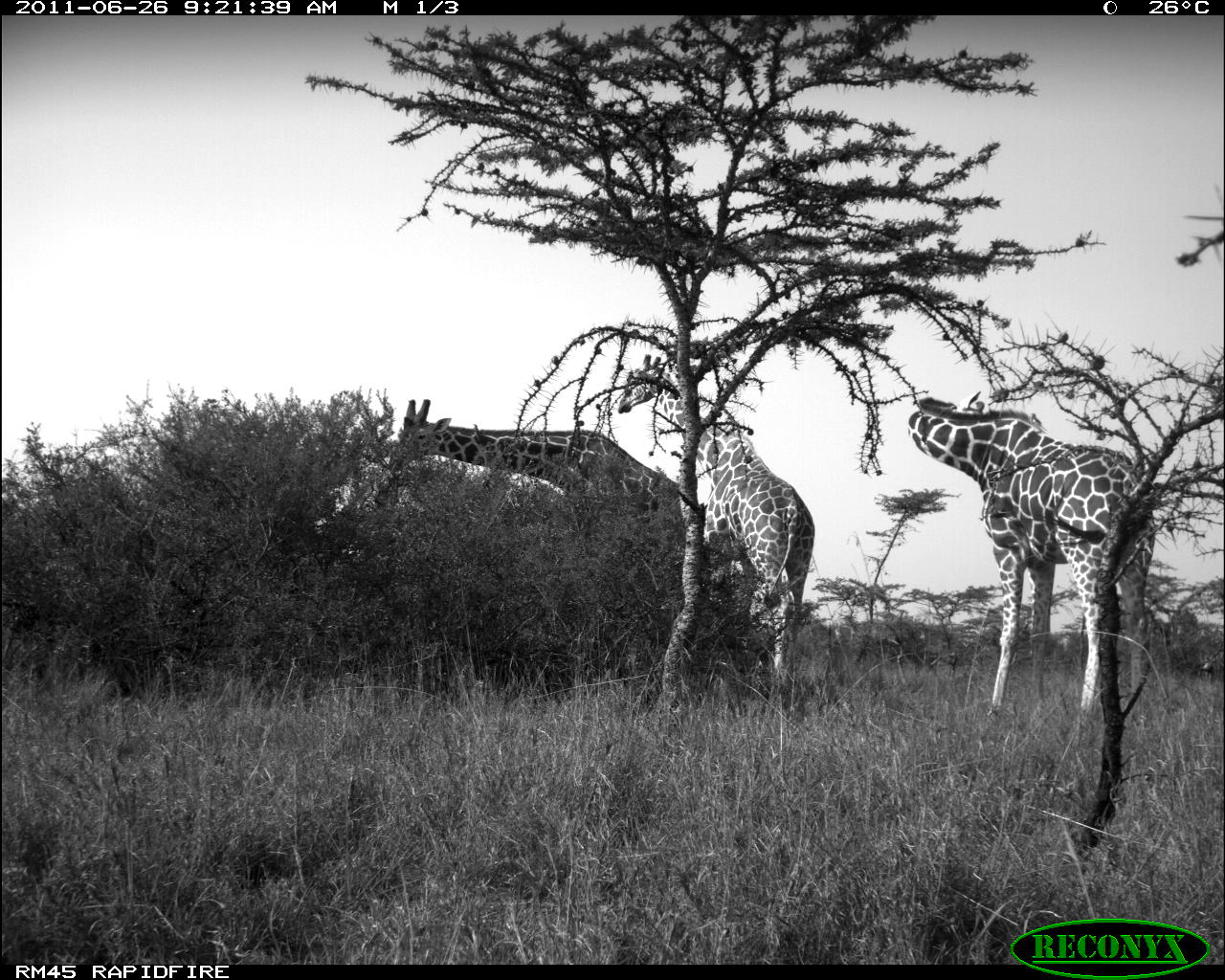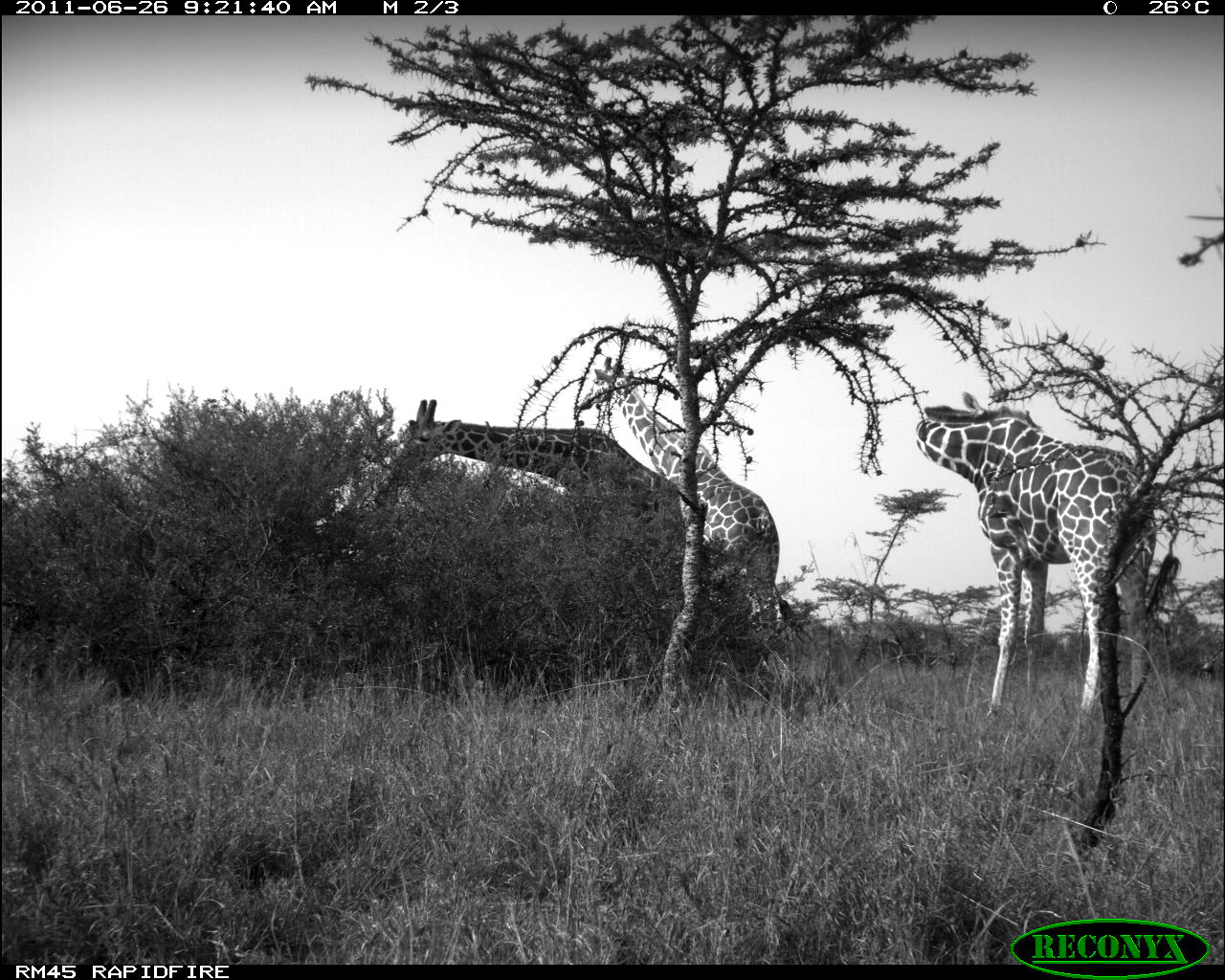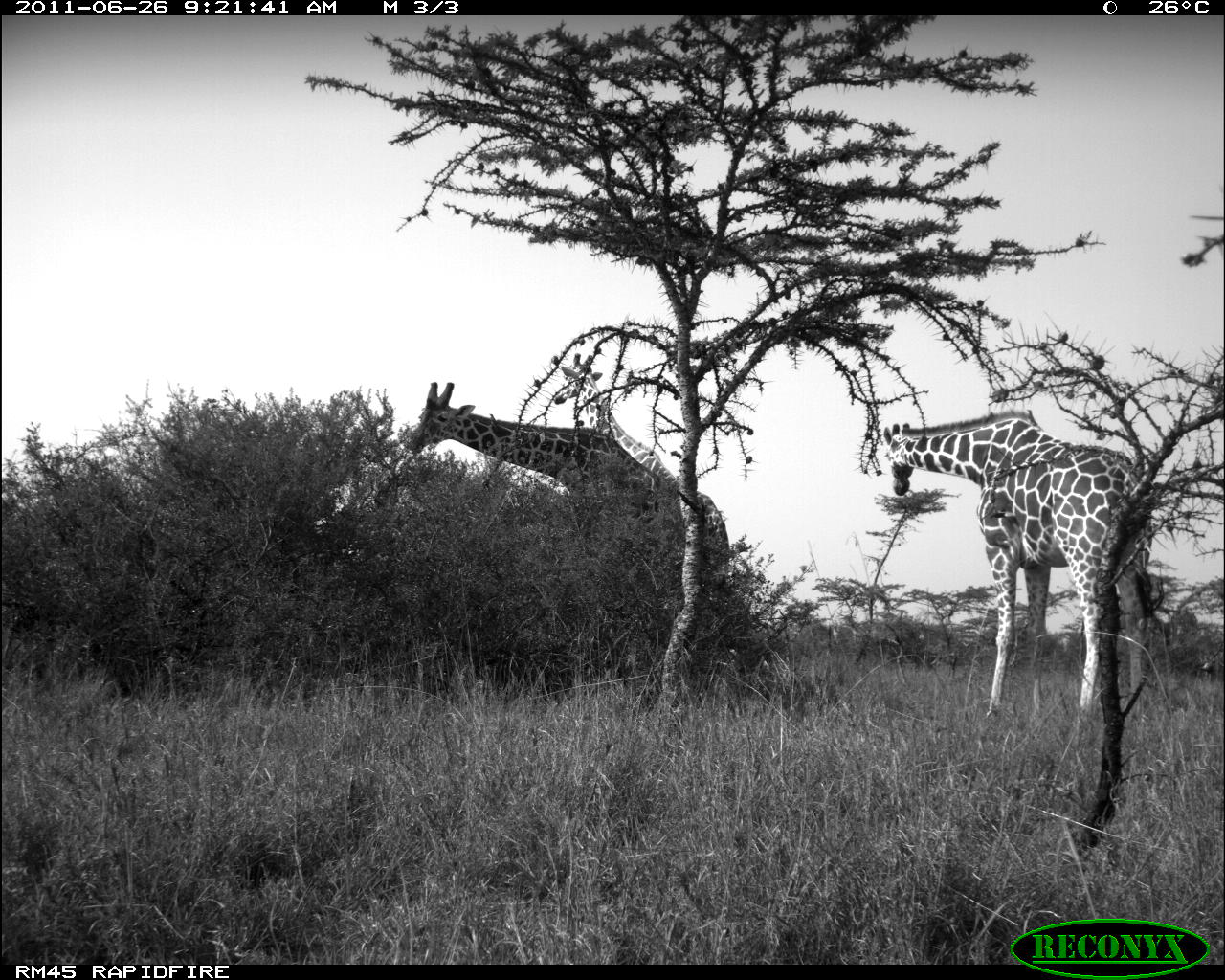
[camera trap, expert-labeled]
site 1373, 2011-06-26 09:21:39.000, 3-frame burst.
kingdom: Animalia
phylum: Chordata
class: Mammalia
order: Artiodactyla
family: Giraffidae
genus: Giraffa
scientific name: Giraffa camelopardalis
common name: giraffe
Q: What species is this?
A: Giraffa camelopardalis (giraffe).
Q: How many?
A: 3.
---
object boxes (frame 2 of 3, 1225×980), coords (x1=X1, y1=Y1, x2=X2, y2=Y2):
giraffa camelopardalis: (x1=915, y1=391, x2=1151, y2=749); (x1=368, y1=399, x2=683, y2=607); (x1=573, y1=358, x2=780, y2=651)